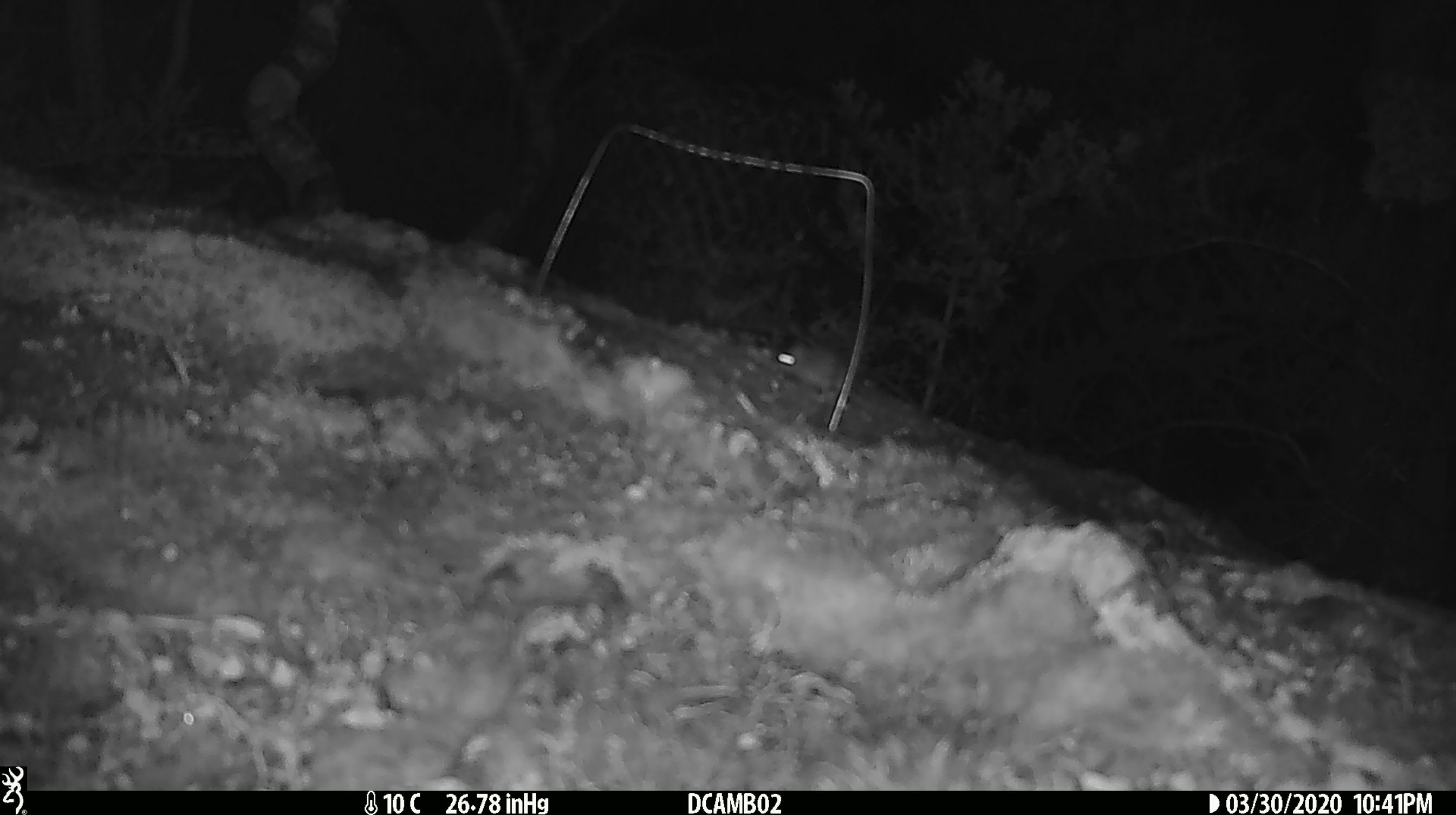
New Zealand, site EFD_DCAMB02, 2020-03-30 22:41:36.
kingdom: Animalia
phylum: Chordata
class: Mammalia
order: Rodentia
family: Muridae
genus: Mus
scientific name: Mus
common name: mouse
Mouse (Mus).